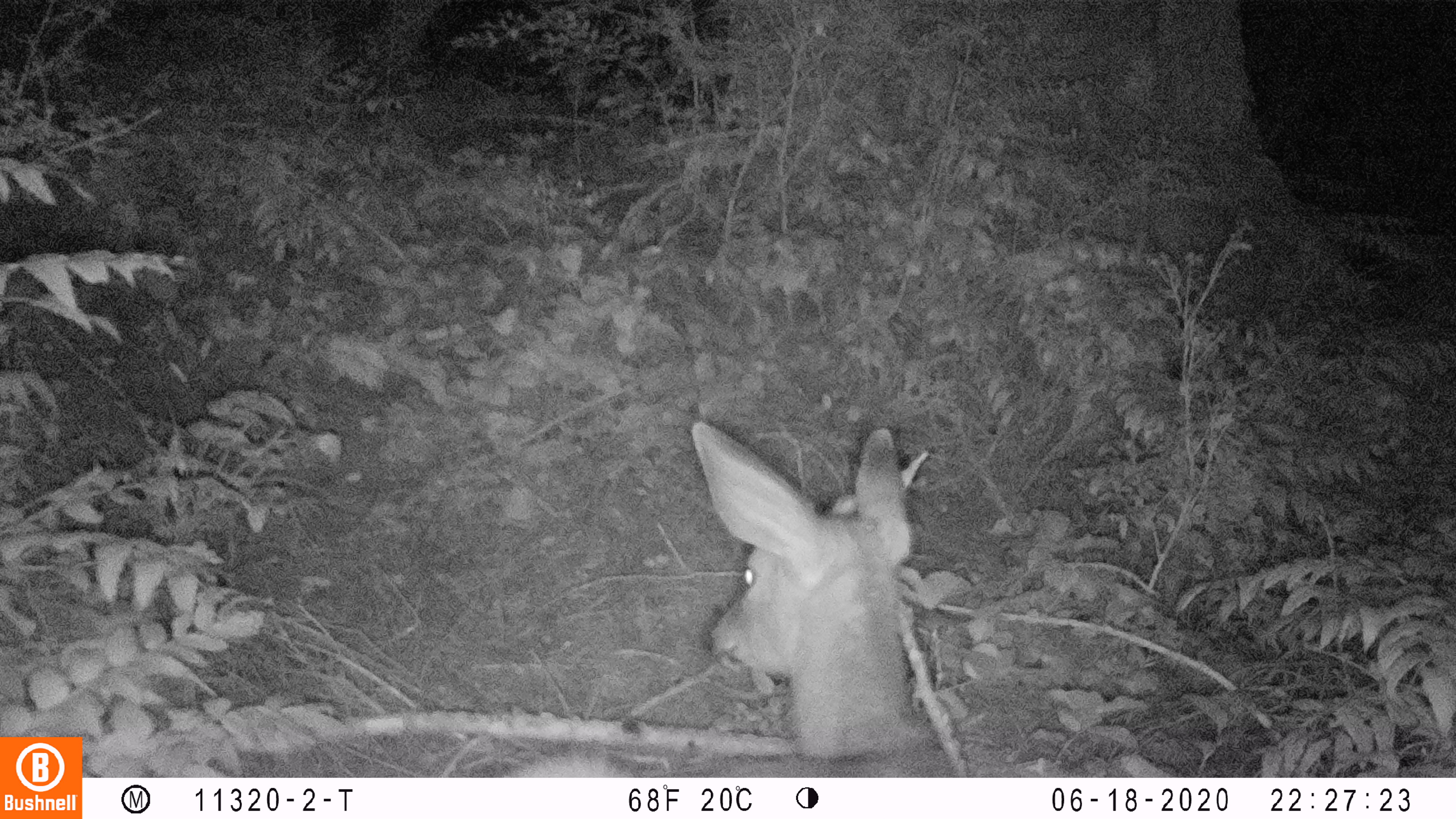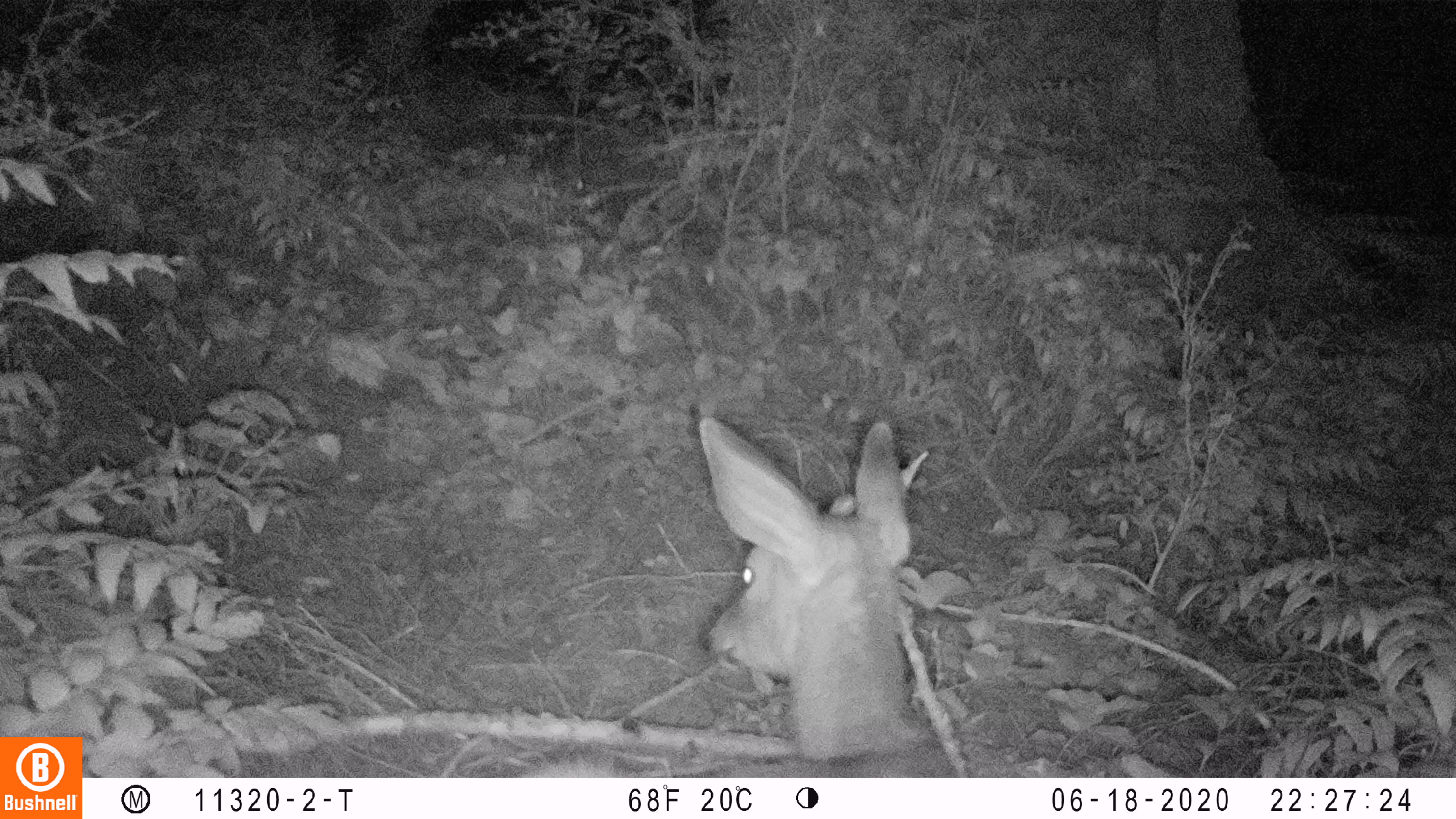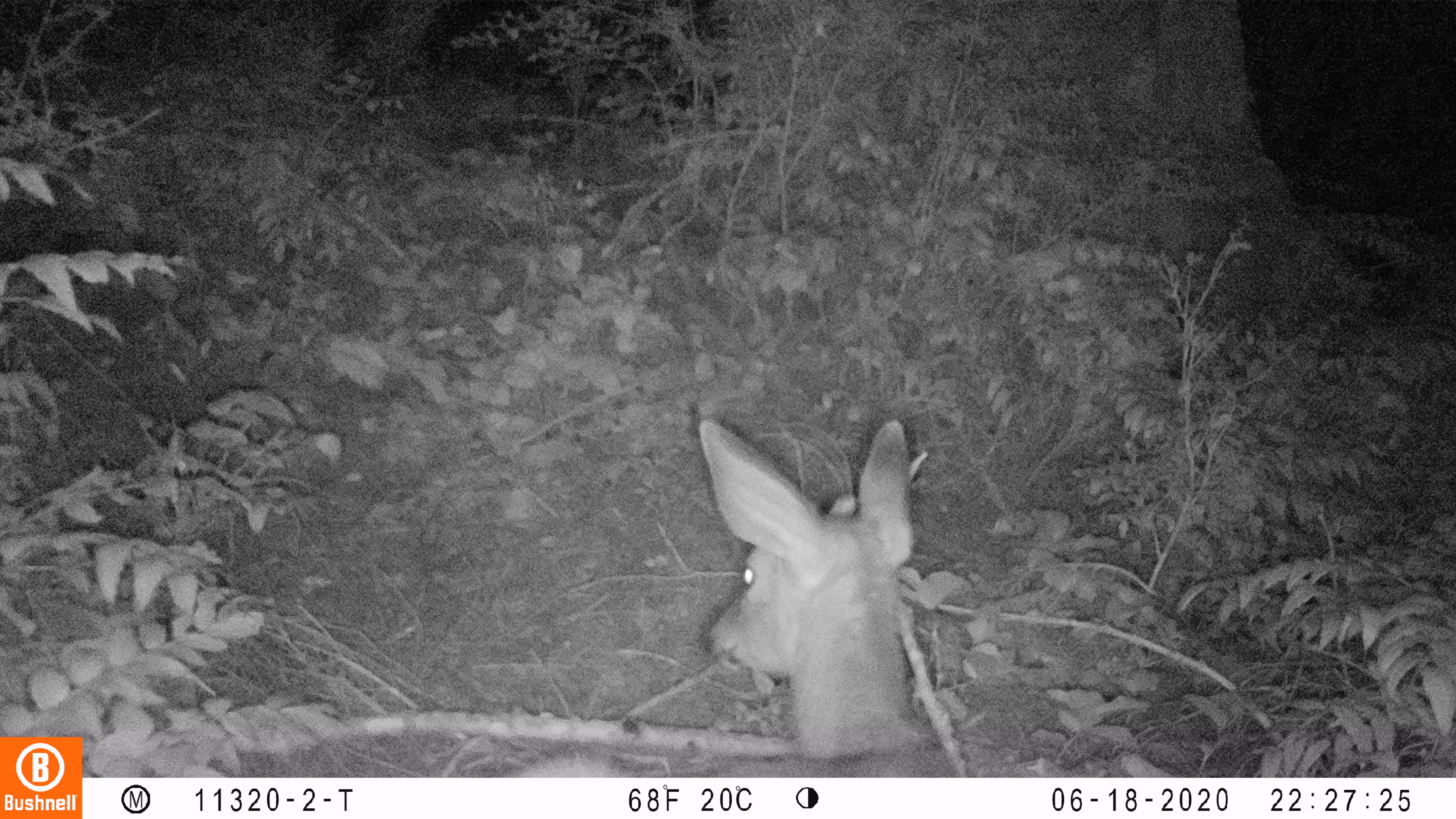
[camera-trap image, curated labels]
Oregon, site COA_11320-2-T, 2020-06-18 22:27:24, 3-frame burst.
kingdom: Animalia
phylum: Chordata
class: Mammalia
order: Artiodactyla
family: Cervidae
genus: Odocoileus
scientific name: Odocoileus hemionus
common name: black-tailed deer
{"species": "black-tailed deer (Odocoileus hemionus)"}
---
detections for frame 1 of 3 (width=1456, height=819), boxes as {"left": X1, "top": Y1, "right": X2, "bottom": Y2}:
black-tailed deer: {"left": 514, "top": 418, "right": 927, "bottom": 772}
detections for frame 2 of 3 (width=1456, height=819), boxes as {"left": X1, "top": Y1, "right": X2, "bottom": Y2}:
black-tailed deer: {"left": 526, "top": 404, "right": 924, "bottom": 770}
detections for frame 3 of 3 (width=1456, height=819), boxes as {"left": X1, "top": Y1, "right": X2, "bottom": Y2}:
black-tailed deer: {"left": 512, "top": 410, "right": 943, "bottom": 772}